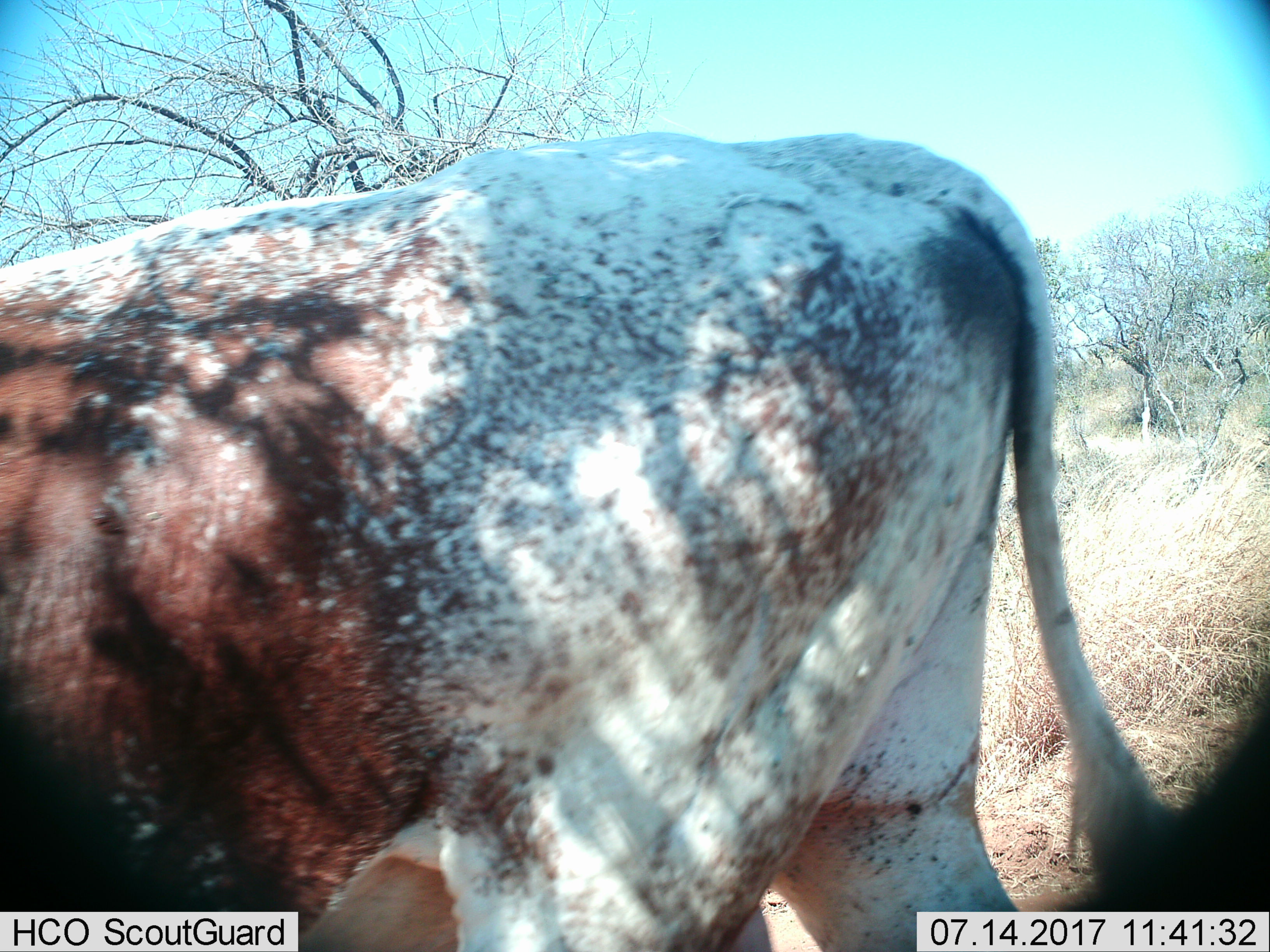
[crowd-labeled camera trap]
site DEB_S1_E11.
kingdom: Animalia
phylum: Chordata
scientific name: Vertebrata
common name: domestic animal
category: domesticanimal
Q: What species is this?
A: Domesticanimal (domestic animal) (Vertebrata).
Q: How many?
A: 1.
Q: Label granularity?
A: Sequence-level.